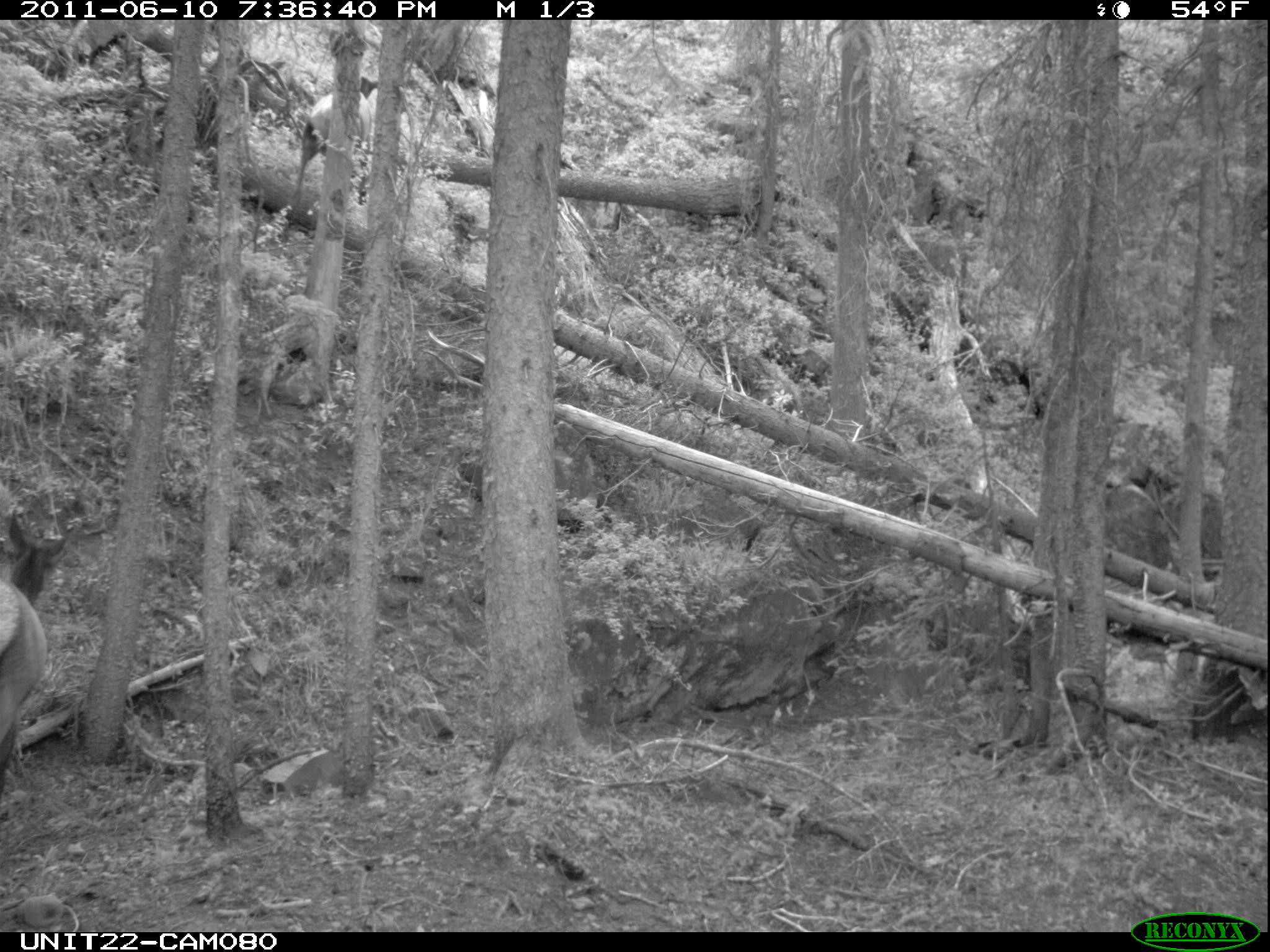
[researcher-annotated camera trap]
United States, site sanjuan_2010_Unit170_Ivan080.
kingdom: Animalia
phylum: Chordata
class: Mammalia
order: Artiodactyla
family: Cervidae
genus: Cervus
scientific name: Cervus elaphus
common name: red deer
Cervus elaphus (red deer).